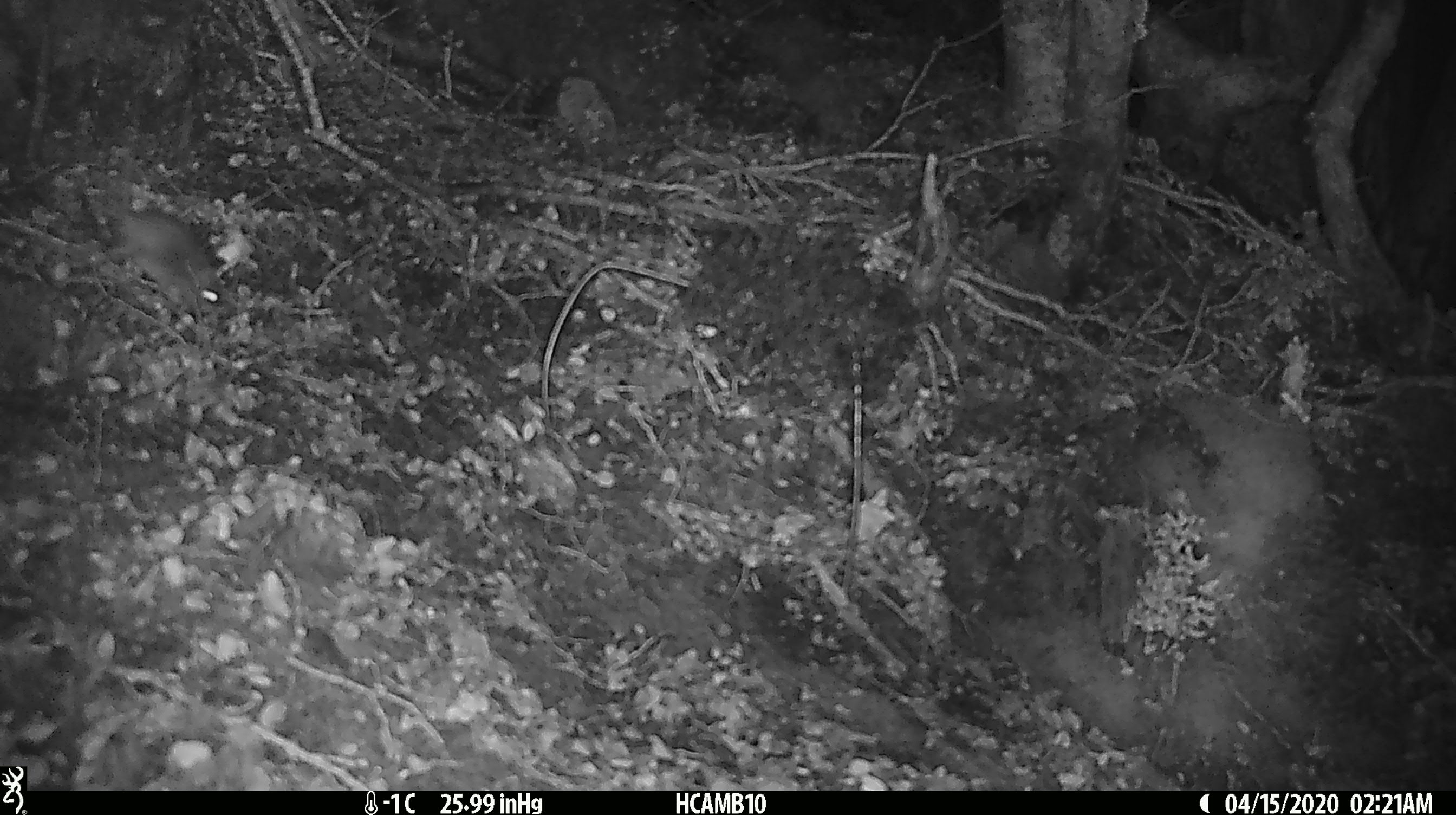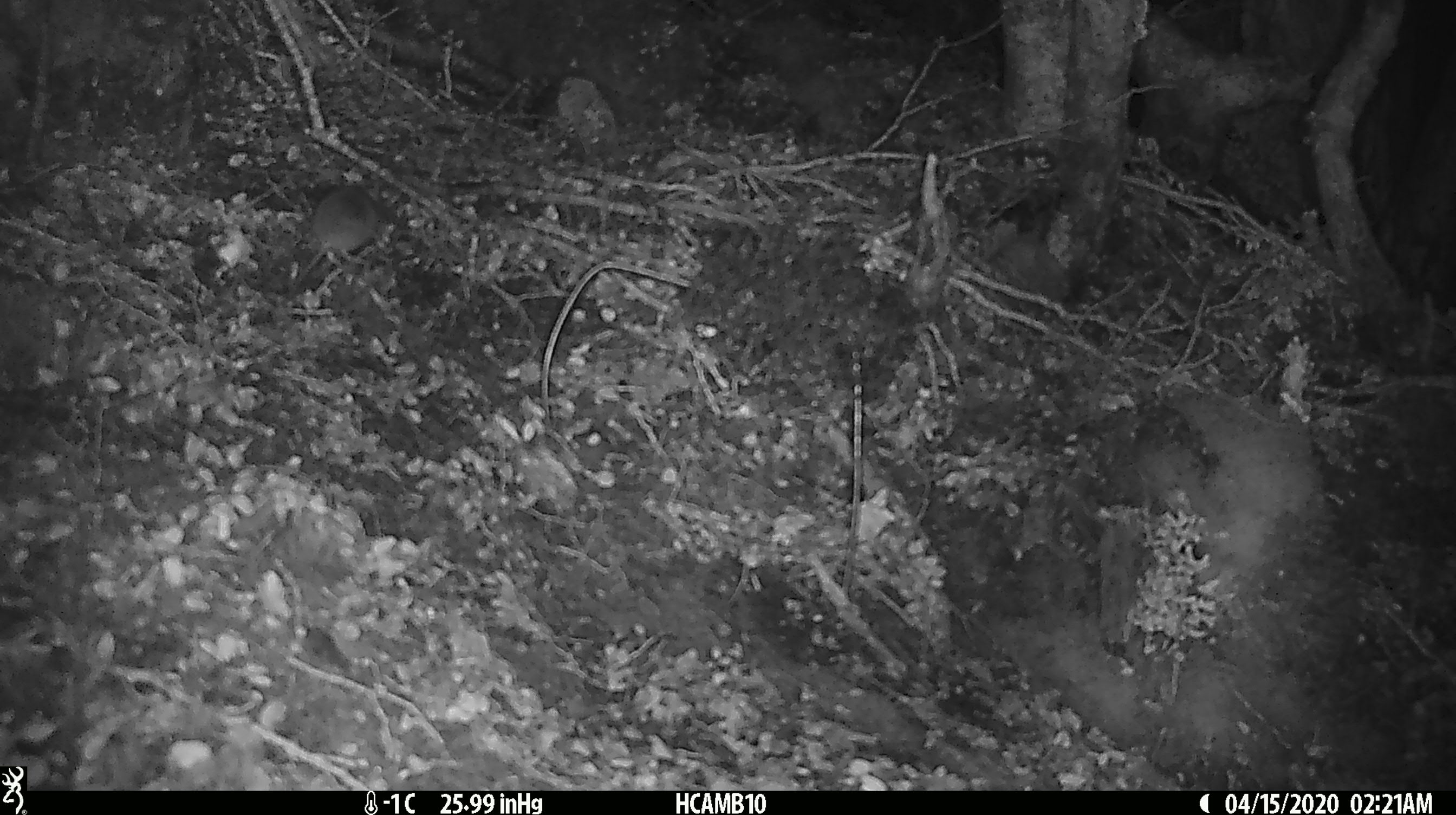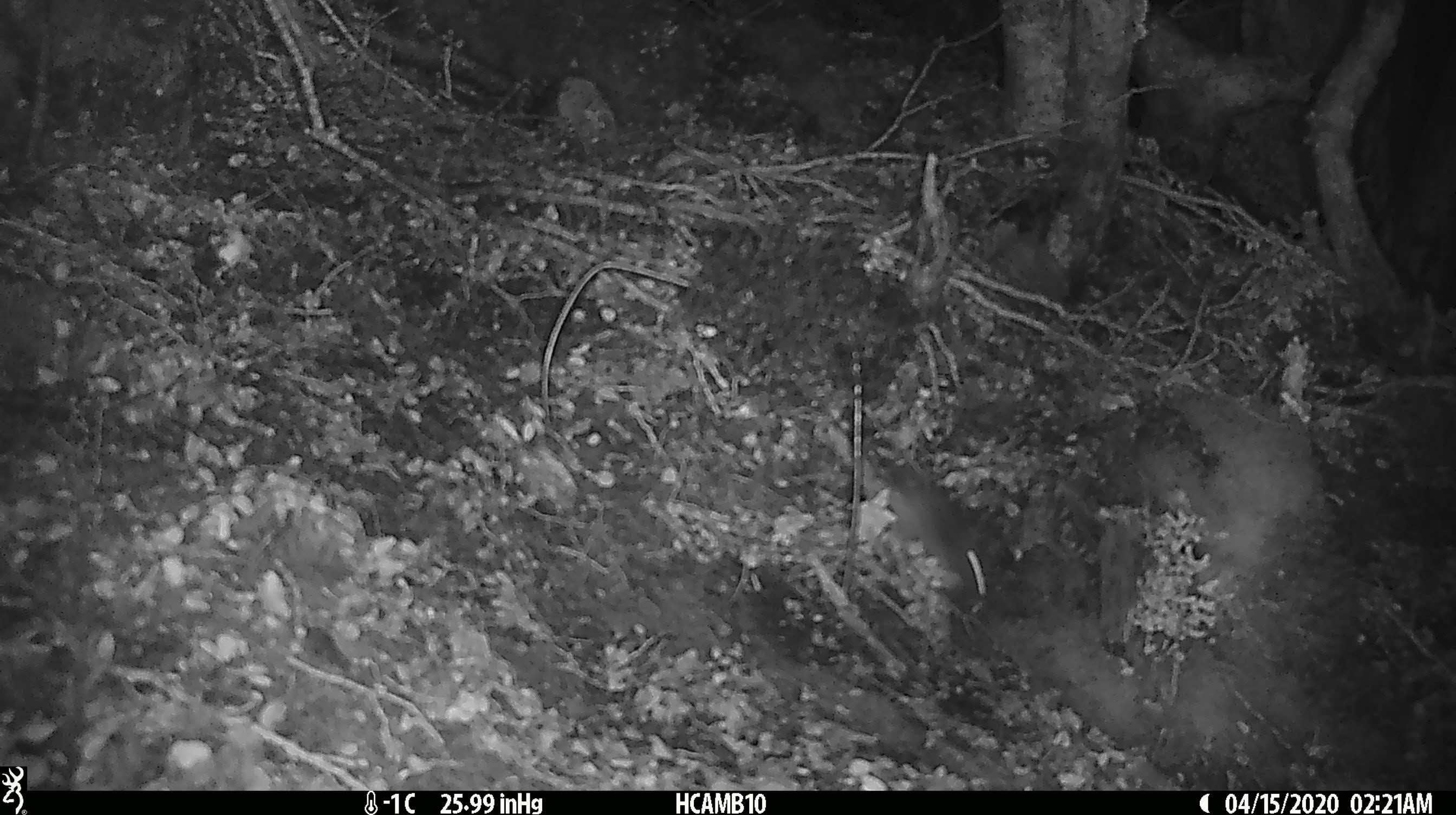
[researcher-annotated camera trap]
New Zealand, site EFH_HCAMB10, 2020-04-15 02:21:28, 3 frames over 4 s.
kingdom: Animalia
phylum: Chordata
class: Mammalia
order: Rodentia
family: Muridae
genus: Mus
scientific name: Mus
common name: mouse